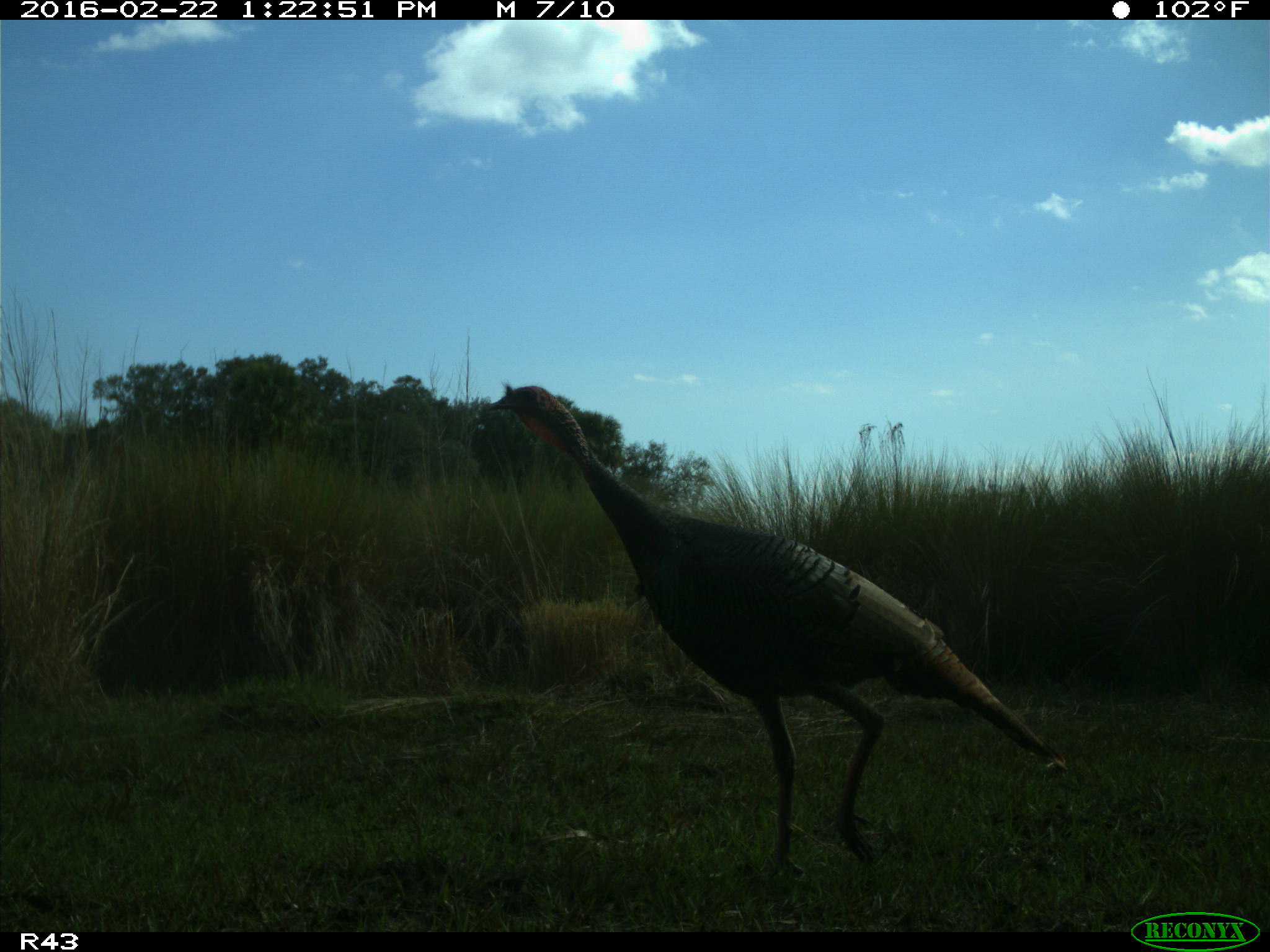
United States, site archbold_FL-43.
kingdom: Animalia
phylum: Chordata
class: Aves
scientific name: Aves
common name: birds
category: unidentified bird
Unidentified bird (birds) (Aves).